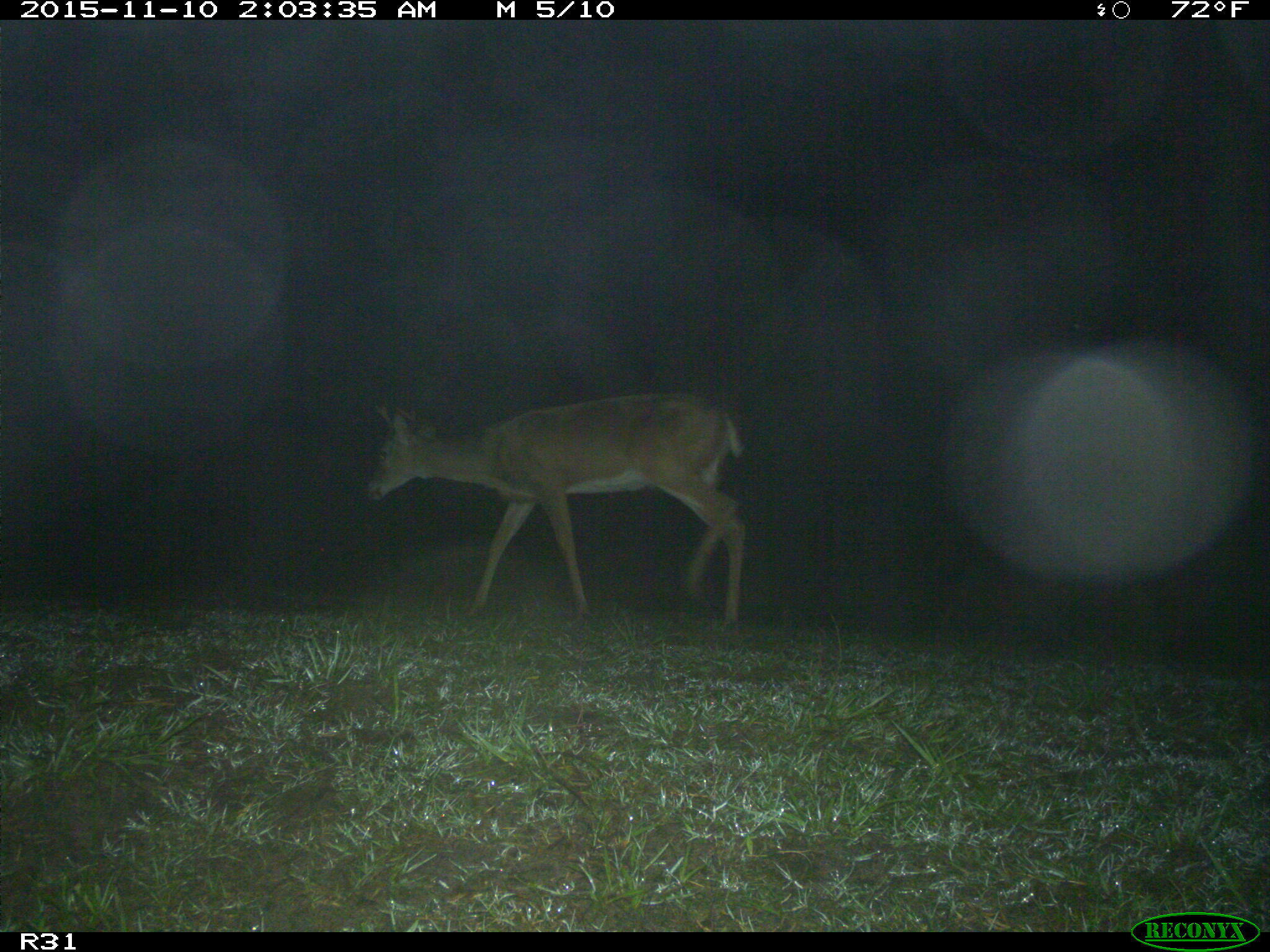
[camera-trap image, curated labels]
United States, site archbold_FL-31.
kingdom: Animalia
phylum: Chordata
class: Mammalia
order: Artiodactyla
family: Cervidae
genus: Odocoileus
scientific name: Odocoileus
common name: deer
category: unidentified deer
Unidentified deer (deer) (Odocoileus).